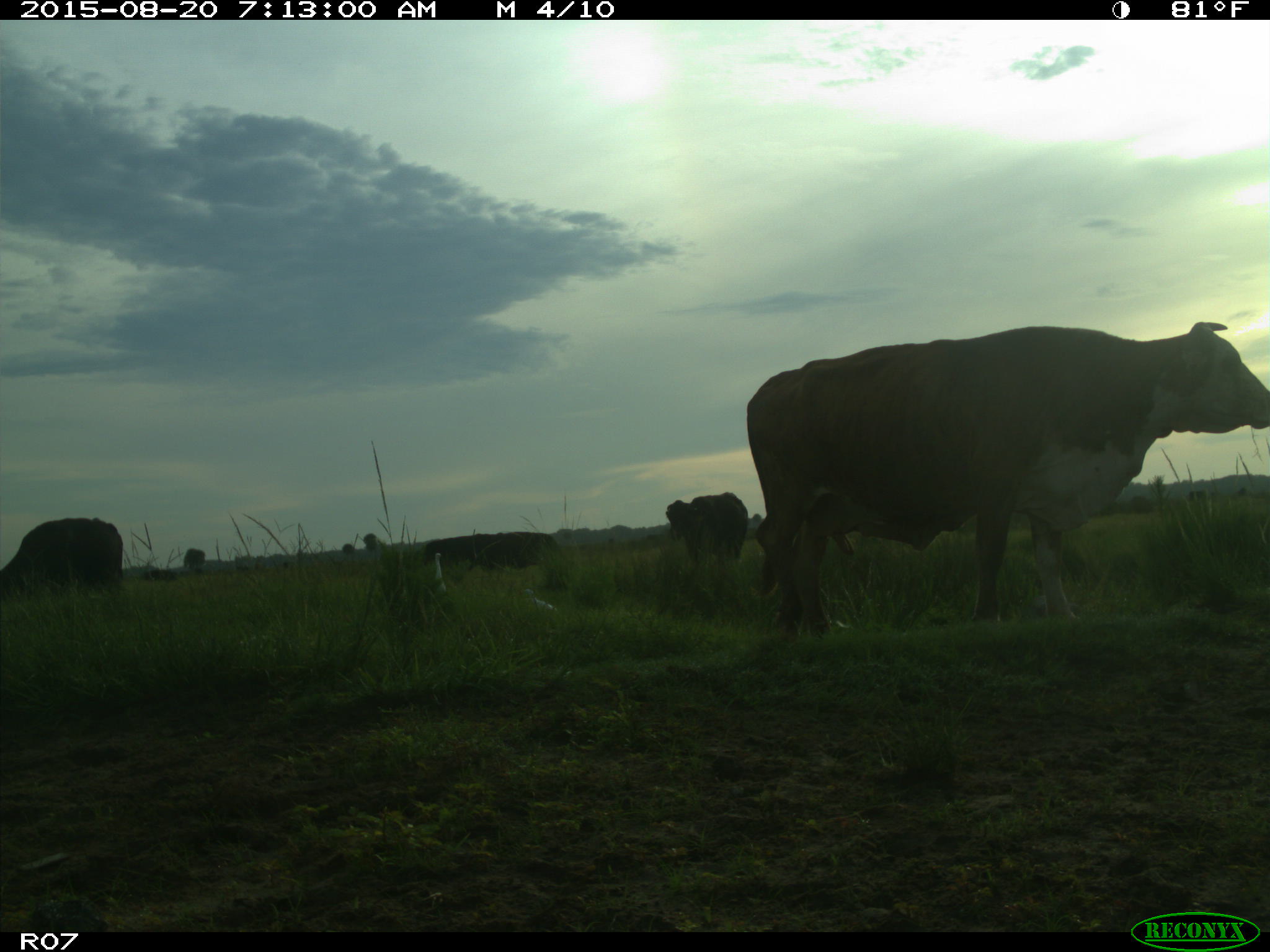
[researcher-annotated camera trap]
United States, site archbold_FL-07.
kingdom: Animalia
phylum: Chordata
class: Mammalia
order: Artiodactyla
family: Bovidae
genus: Bos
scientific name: Bos taurus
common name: domestic cow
Bos taurus (domestic cow).